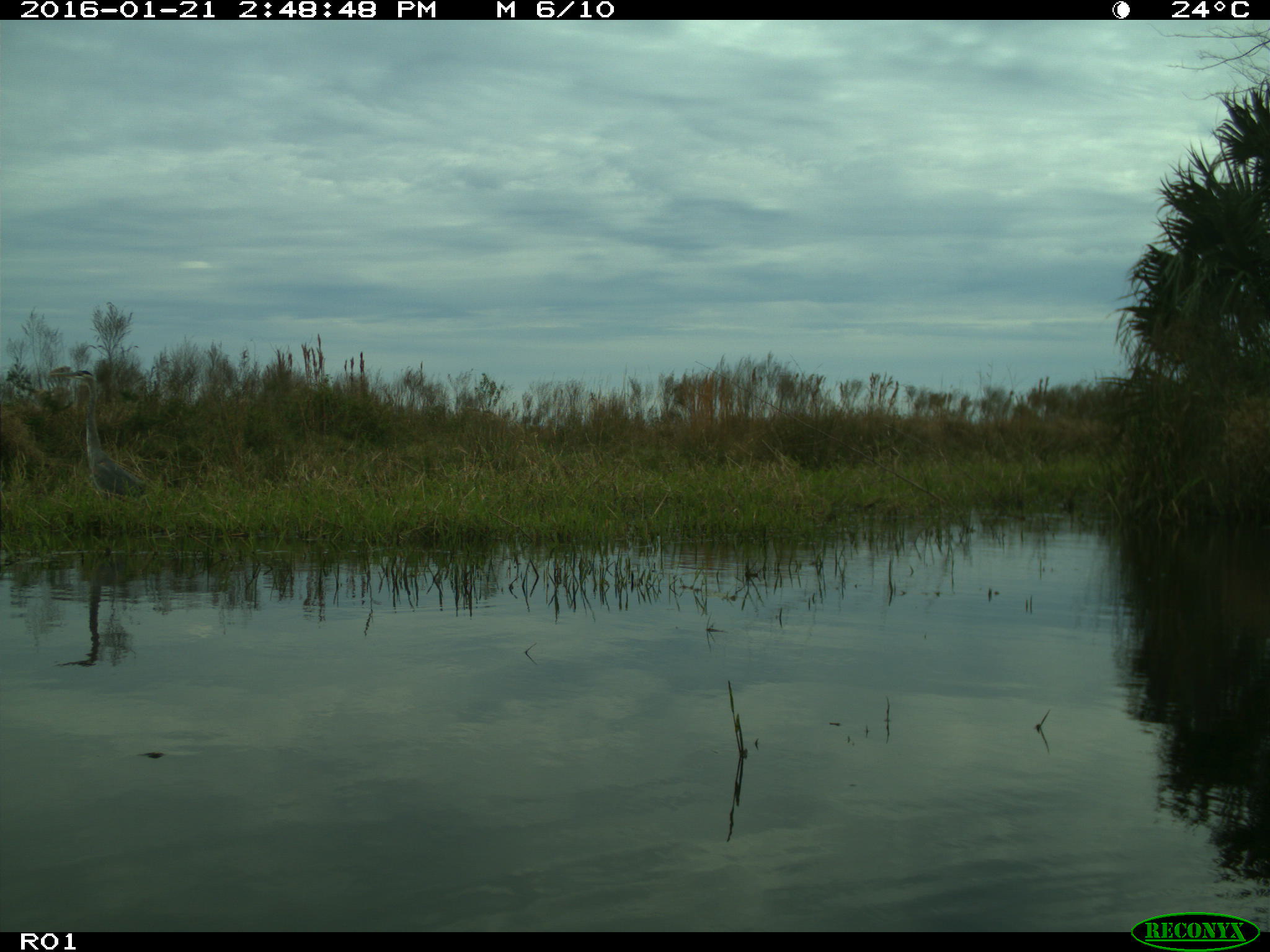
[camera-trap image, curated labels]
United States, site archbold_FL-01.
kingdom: Animalia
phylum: Chordata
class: Aves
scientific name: Aves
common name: birds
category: unidentified bird